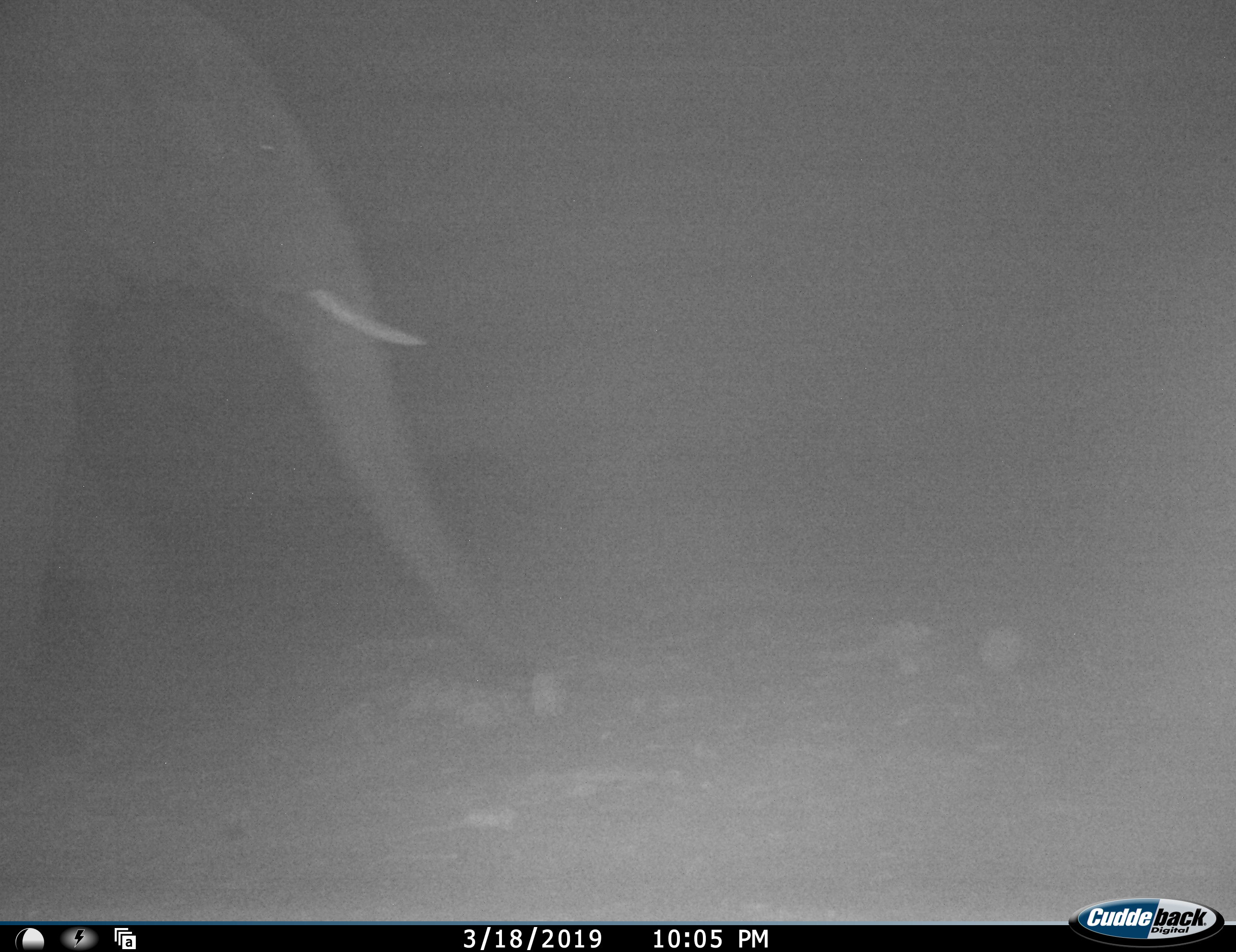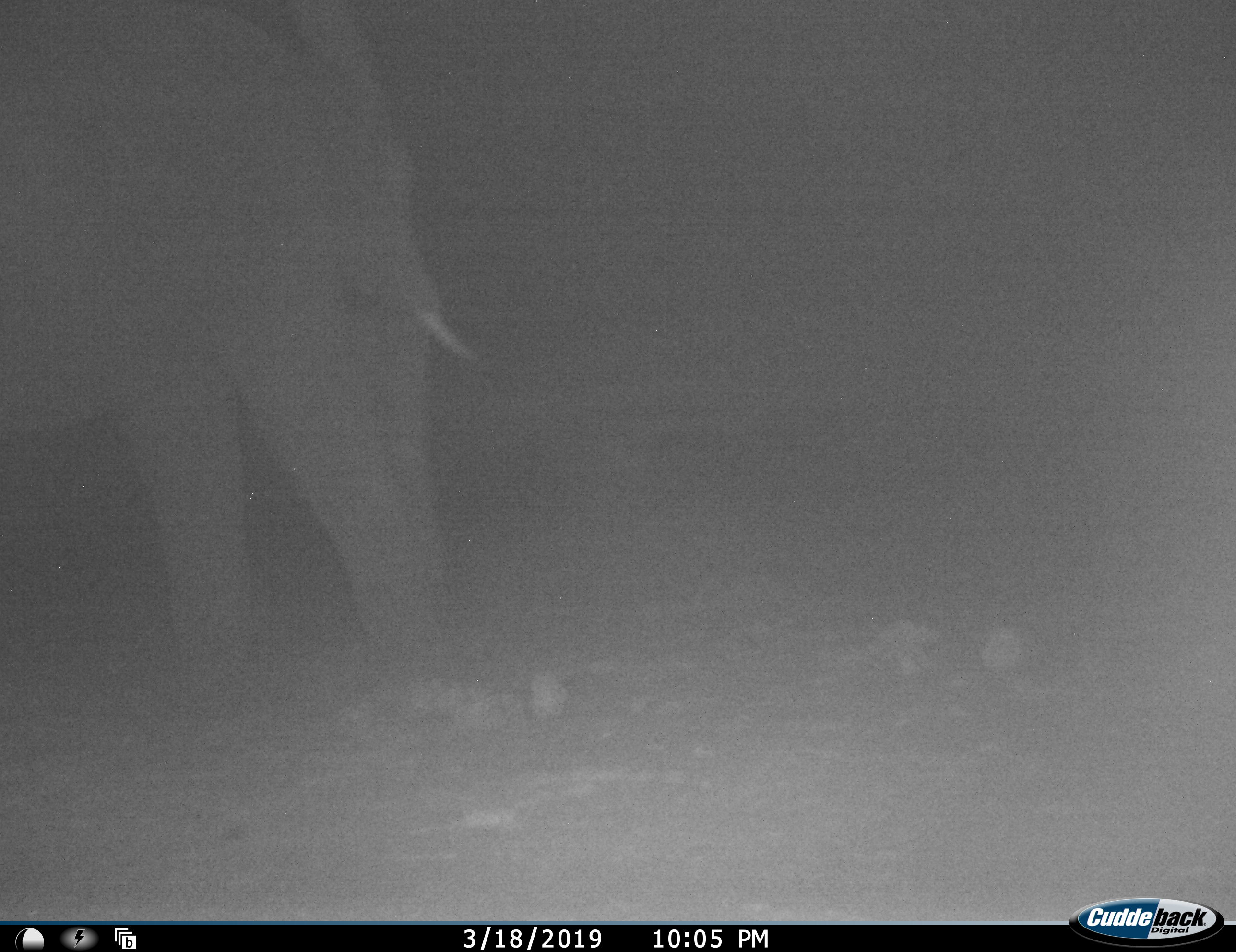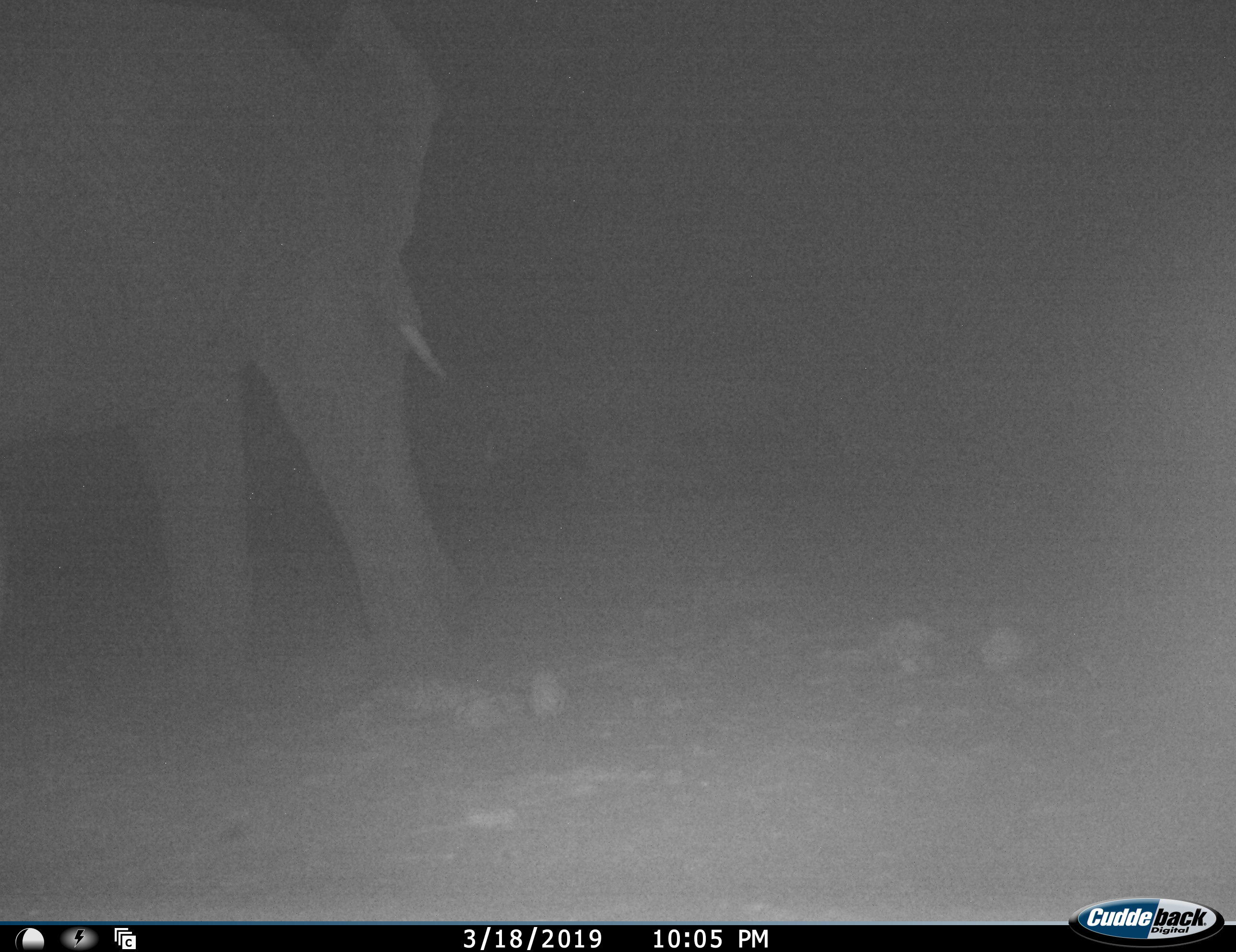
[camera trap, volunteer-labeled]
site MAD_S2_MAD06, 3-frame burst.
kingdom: Animalia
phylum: Chordata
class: Mammalia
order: Proboscidea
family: Elephantidae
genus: Loxodonta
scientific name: Loxodonta africana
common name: african bush elephant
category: elephant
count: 1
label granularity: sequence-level